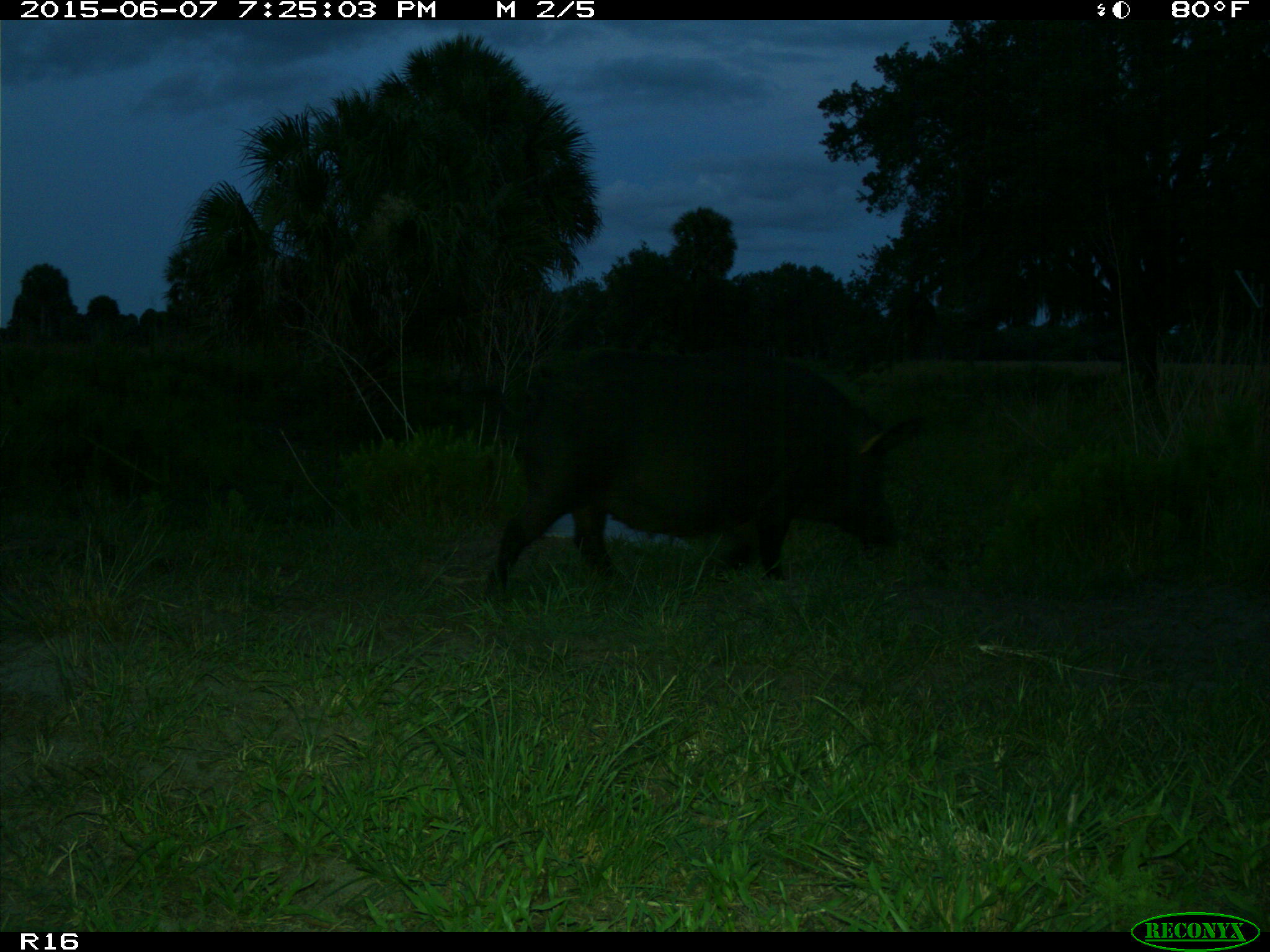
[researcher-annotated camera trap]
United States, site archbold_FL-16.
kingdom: Animalia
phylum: Chordata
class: Mammalia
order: Artiodactyla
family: Suidae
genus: Sus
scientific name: Sus scrofa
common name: wild boar